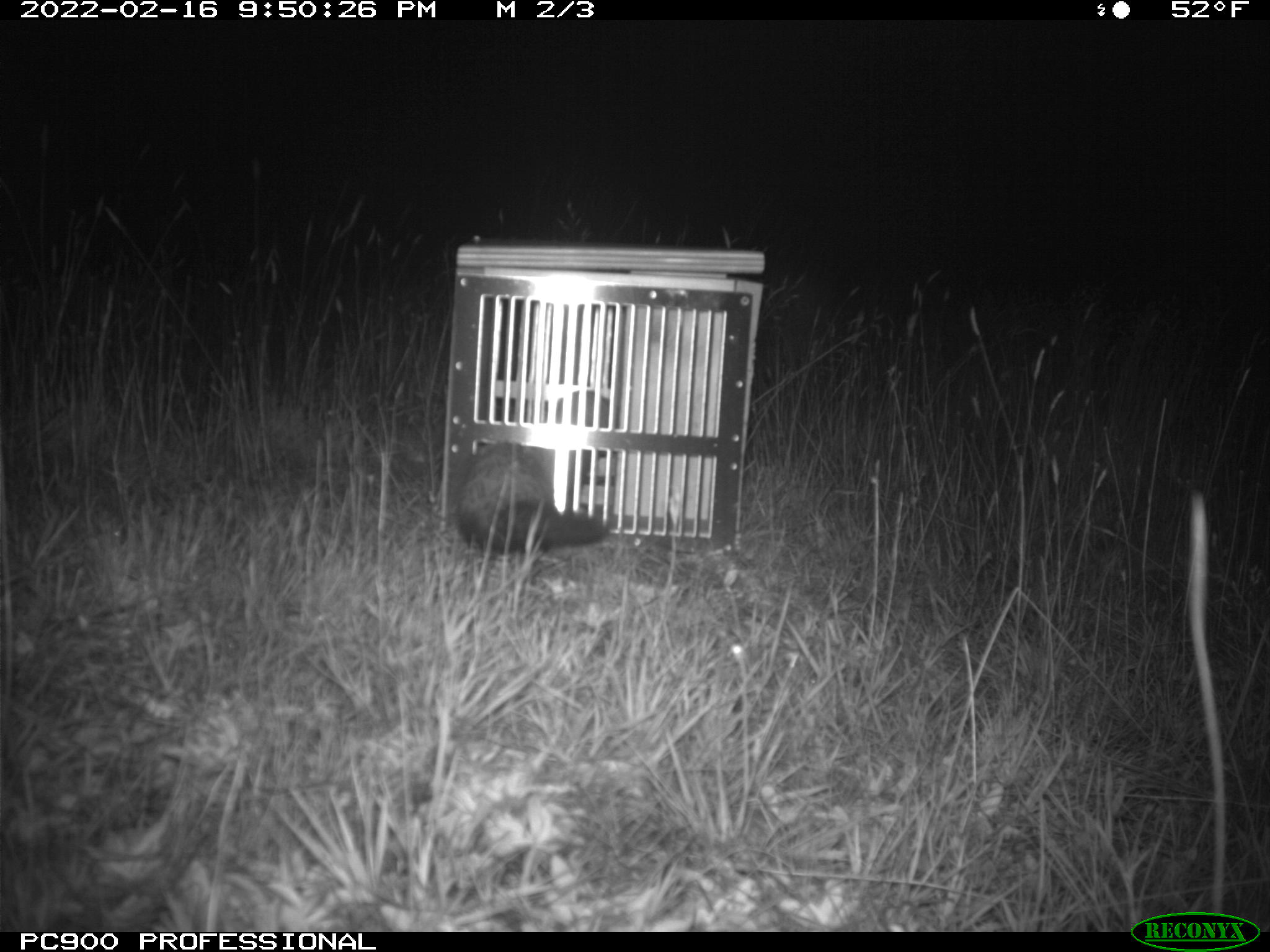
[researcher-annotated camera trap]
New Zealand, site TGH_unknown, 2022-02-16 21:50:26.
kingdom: Animalia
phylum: Chordata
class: Mammalia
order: Carnivora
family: Mustelidae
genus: Mustela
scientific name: Mustela furo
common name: ferret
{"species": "ferret (Mustela furo)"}